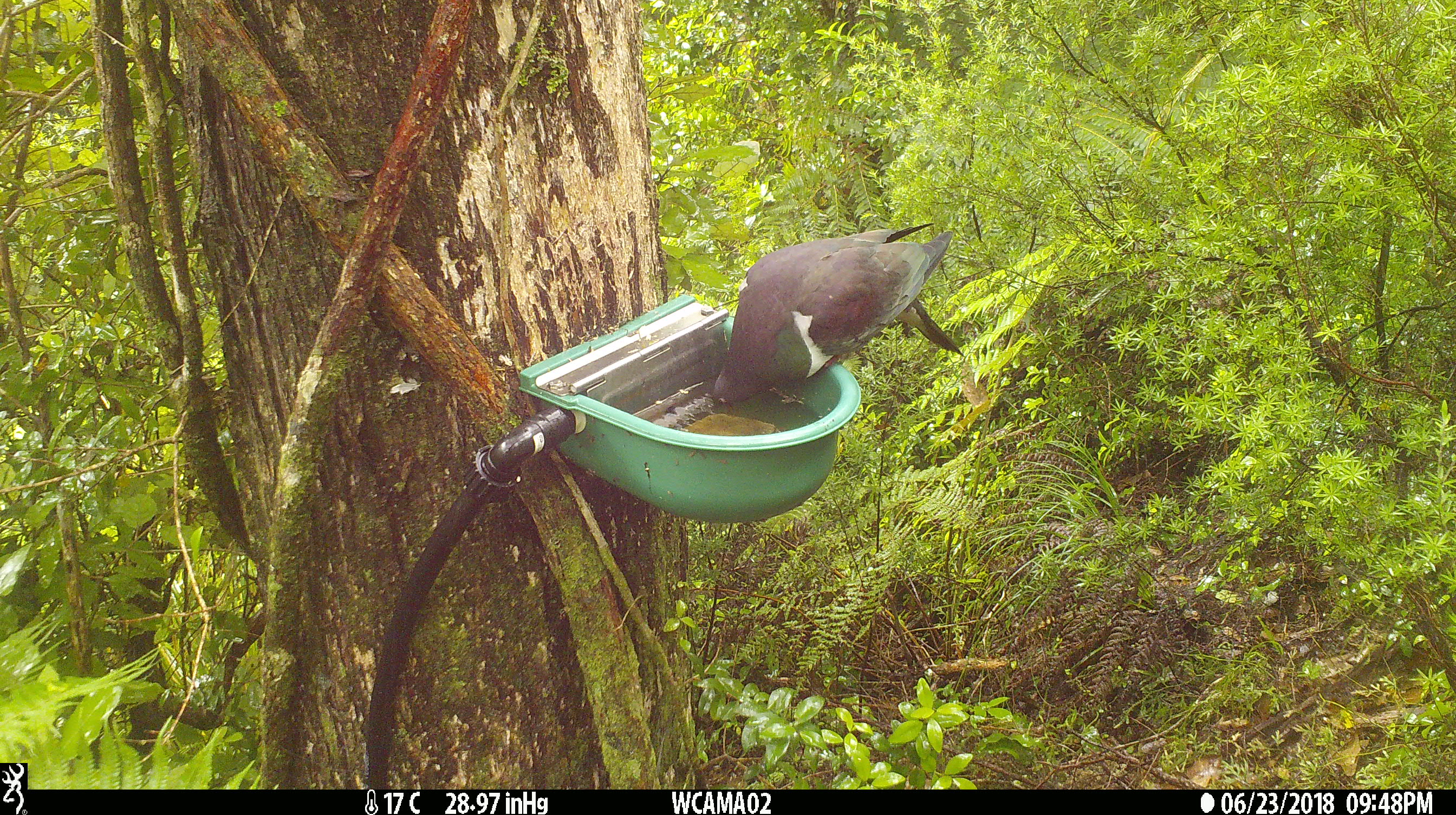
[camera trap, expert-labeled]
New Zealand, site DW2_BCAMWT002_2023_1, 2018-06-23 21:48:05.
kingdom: Animalia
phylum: Chordata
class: Aves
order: Columbiformes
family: Columbidae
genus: Hemiphaga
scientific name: Hemiphaga novaeseelandiae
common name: new zealand pigeon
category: kereru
Kereru (new zealand pigeon) (Hemiphaga novaeseelandiae).